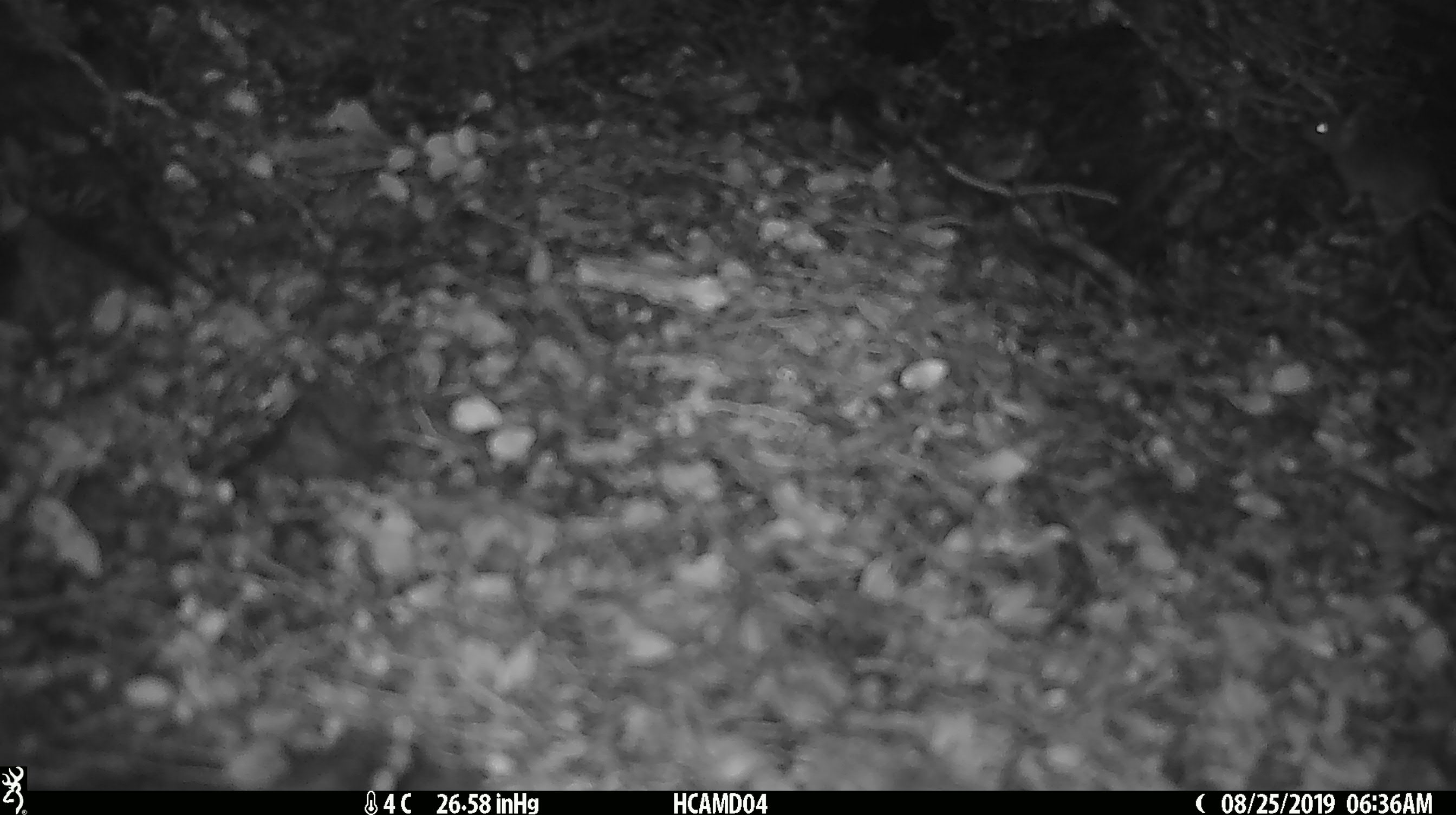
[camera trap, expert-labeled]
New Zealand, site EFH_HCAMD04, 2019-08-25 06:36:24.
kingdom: Animalia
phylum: Chordata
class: Mammalia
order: Rodentia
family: Muridae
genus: Mus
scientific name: Mus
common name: mouse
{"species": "mouse (Mus)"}